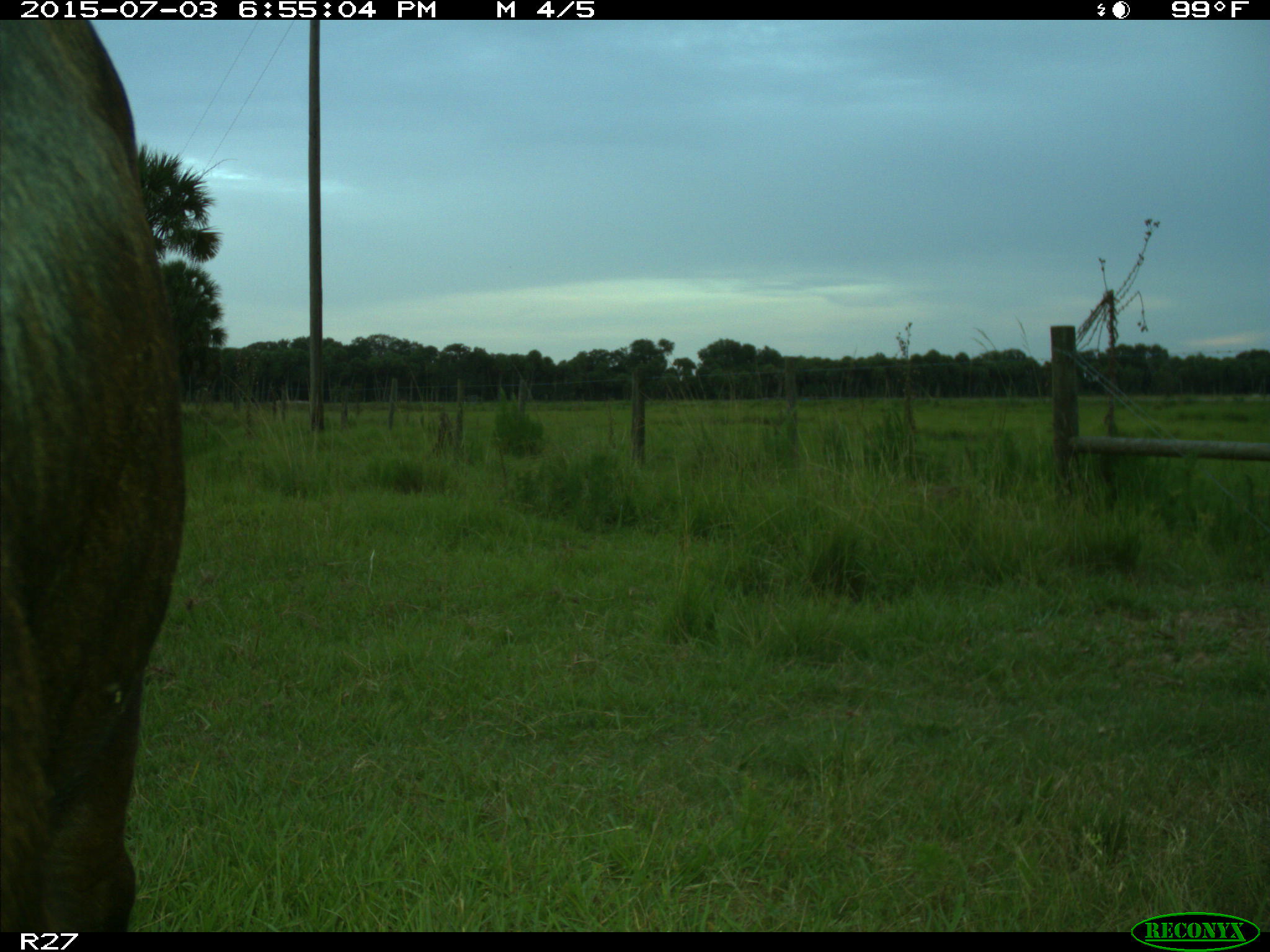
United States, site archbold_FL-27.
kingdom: Animalia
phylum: Chordata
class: Mammalia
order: Artiodactyla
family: Bovidae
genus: Bos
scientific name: Bos taurus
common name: domestic cow